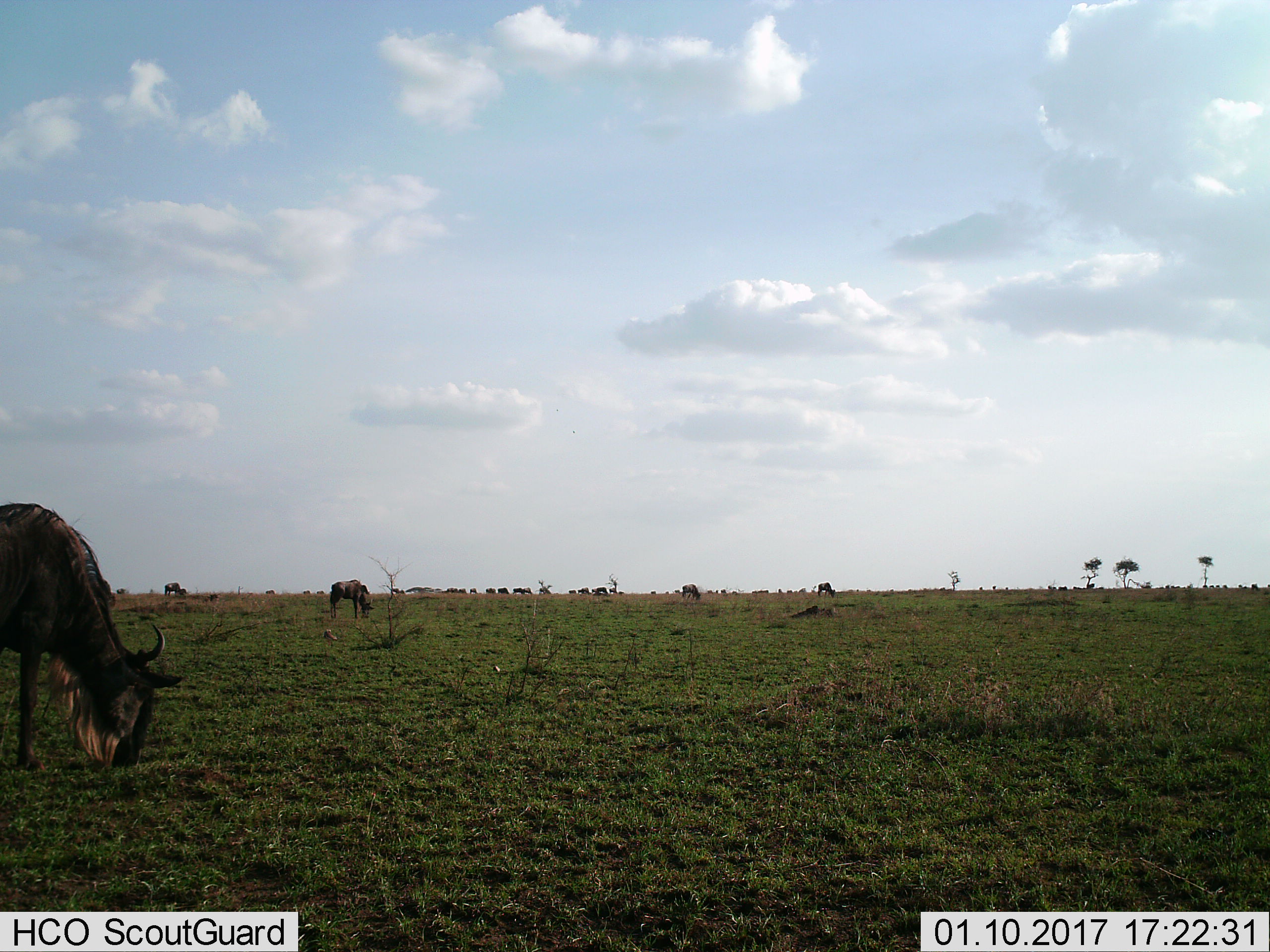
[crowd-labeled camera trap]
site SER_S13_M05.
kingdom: Animalia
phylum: Chordata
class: Mammalia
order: Artiodactyla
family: Bovidae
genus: Connochaetes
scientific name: Connochaetes taurinus taurinus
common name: blue wildebeest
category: wildebeestblue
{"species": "wildebeestblue (blue wildebeest) (Connochaetes taurinus taurinus)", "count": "11-50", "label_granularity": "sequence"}